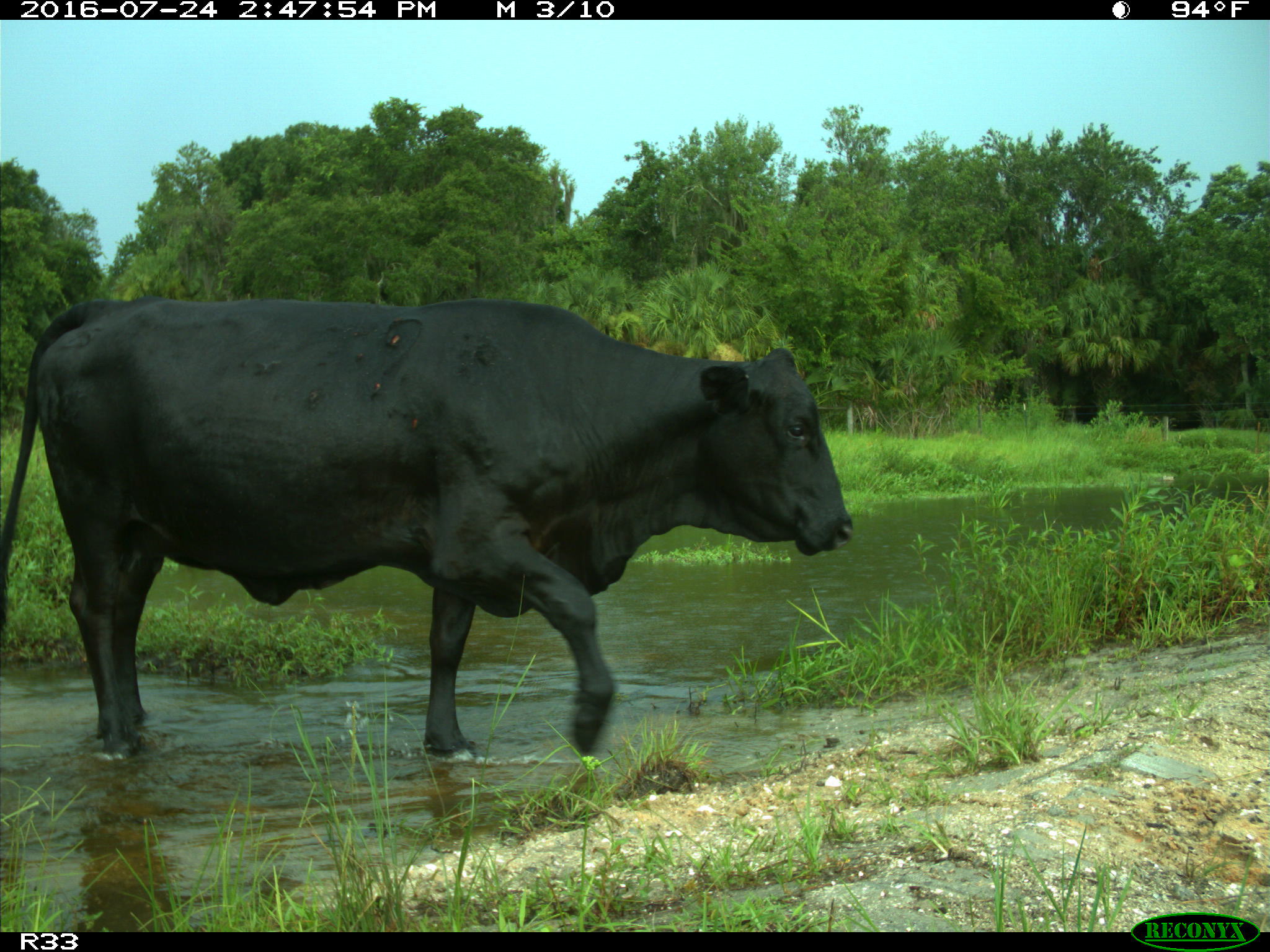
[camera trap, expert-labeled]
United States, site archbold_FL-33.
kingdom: Animalia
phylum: Chordata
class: Mammalia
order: Artiodactyla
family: Bovidae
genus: Bos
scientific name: Bos taurus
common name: domestic cow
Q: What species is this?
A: Bos taurus (domestic cow).